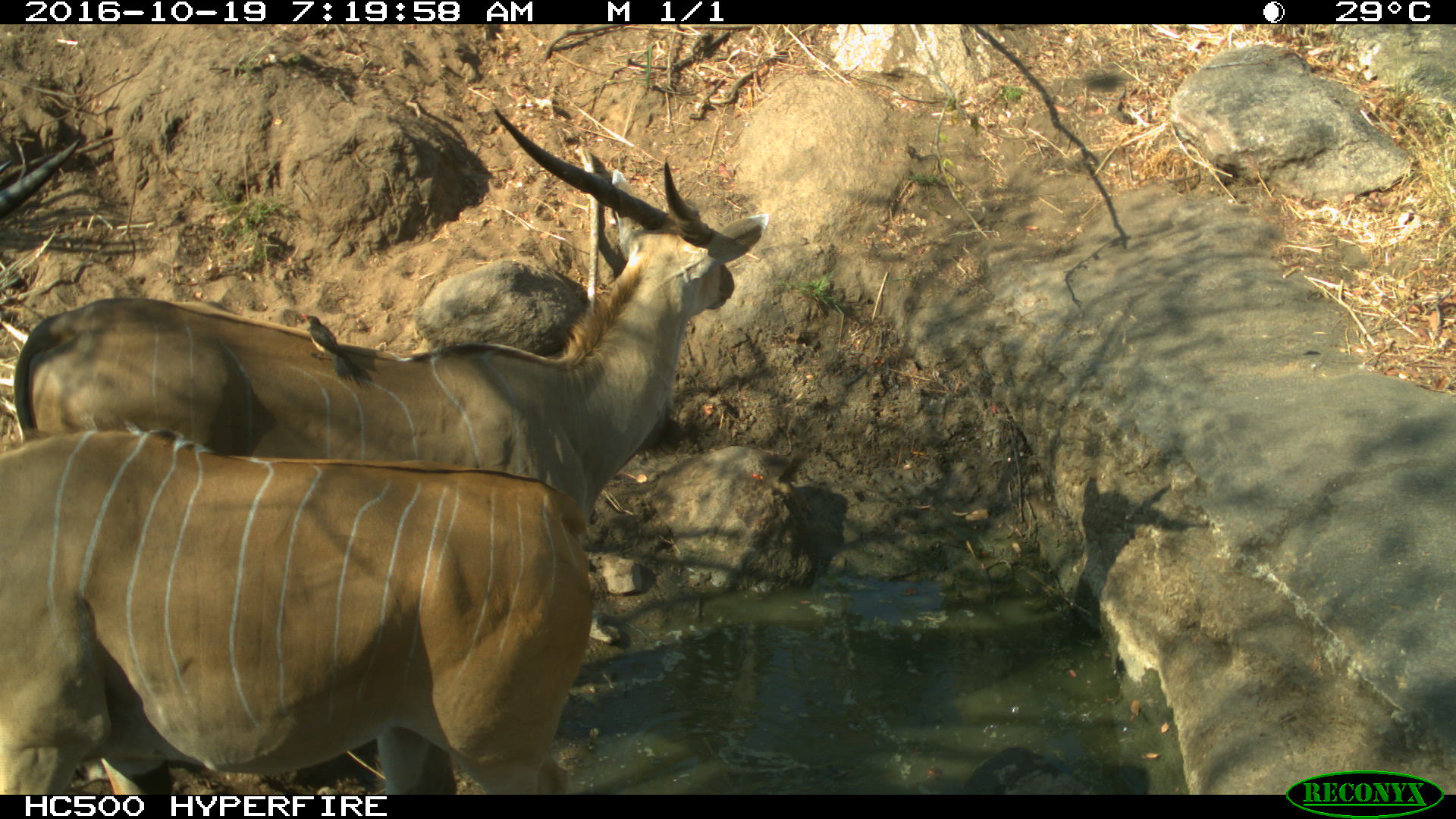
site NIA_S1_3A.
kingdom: Animalia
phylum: Chordata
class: Aves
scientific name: Aves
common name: bird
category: birdother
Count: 1.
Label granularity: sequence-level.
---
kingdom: Animalia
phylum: Chordata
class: Mammalia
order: Artiodactyla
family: Bovidae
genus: Tragelaphus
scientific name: Tragelaphus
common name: kudu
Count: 2.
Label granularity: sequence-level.